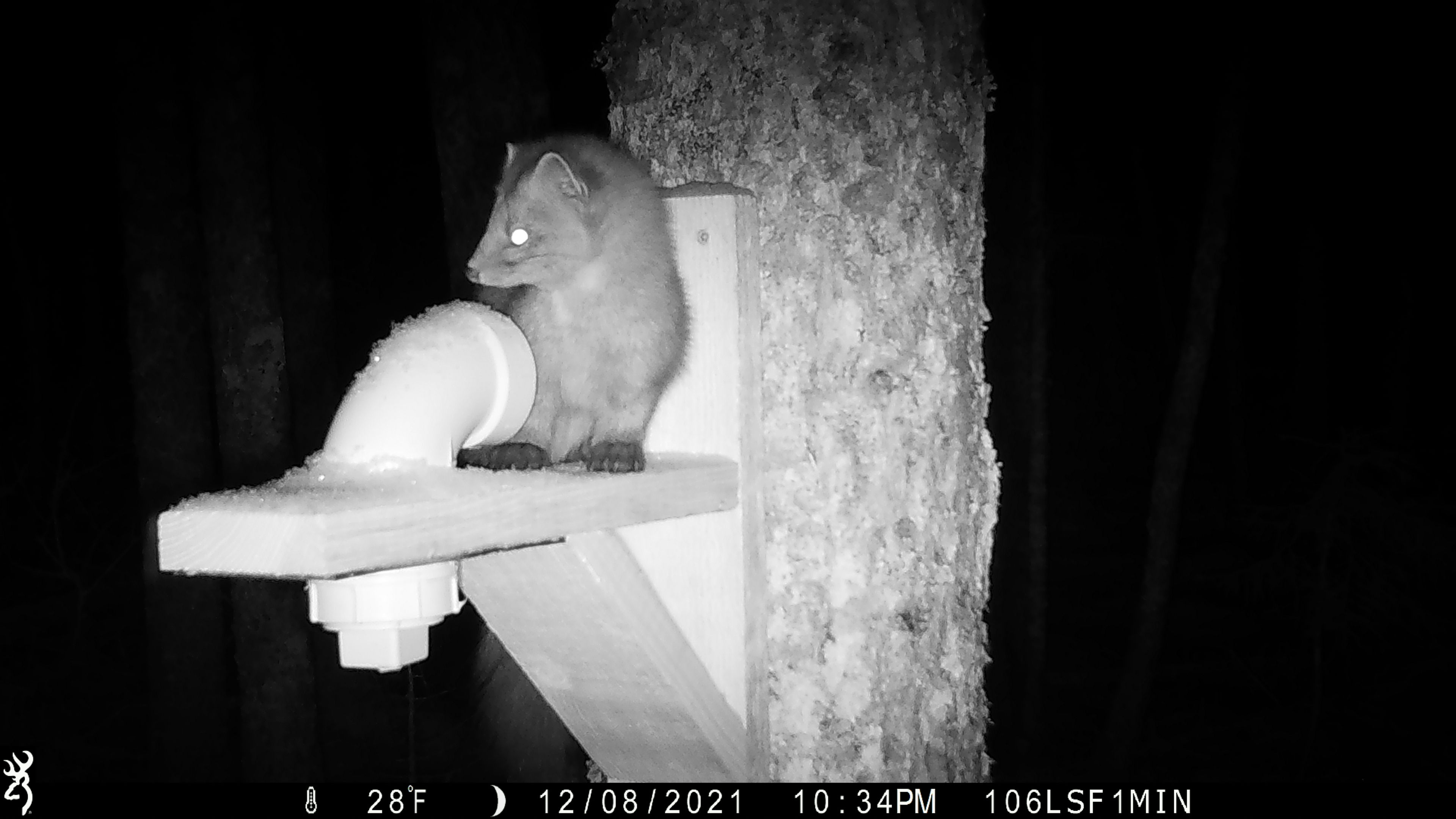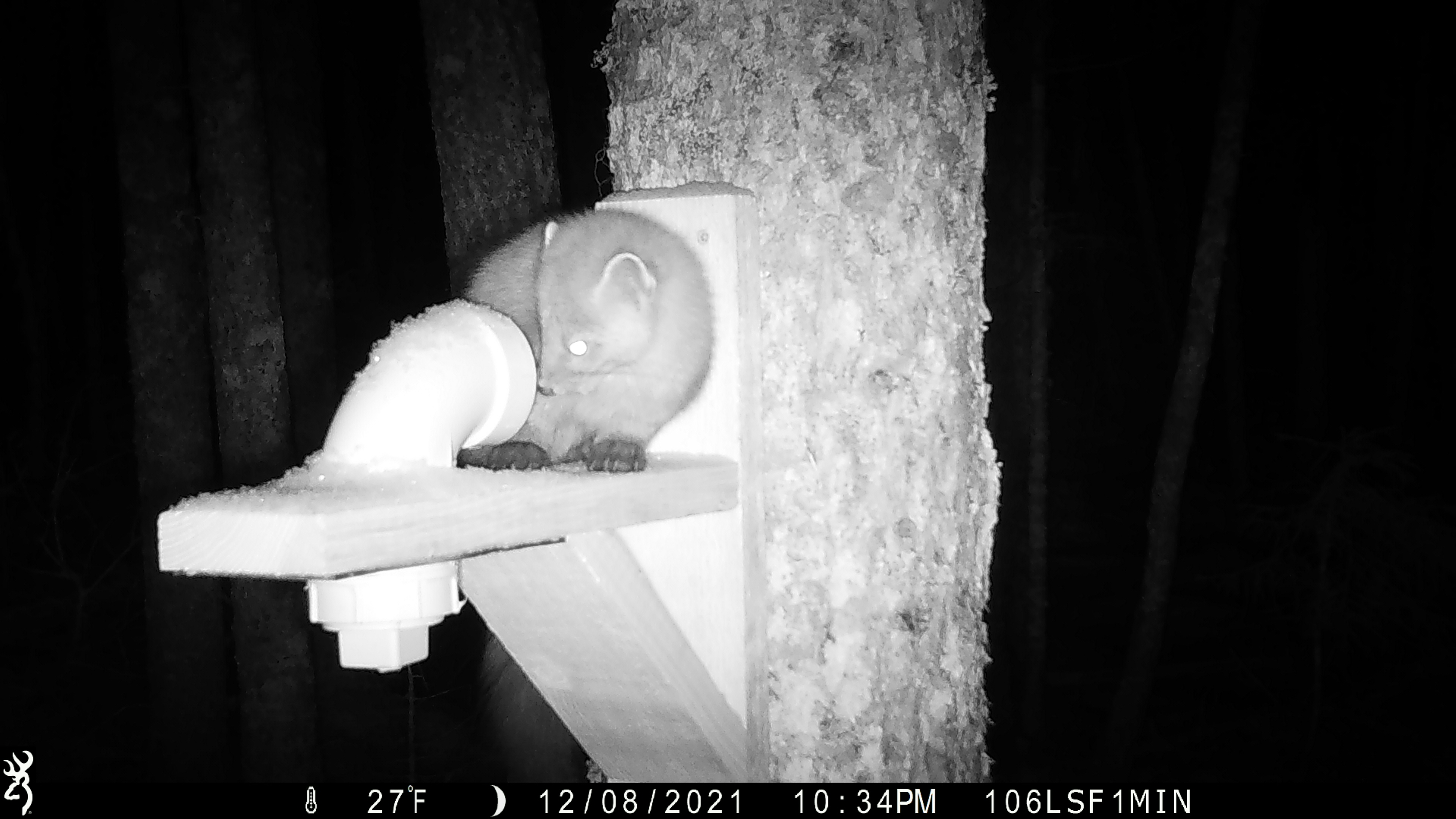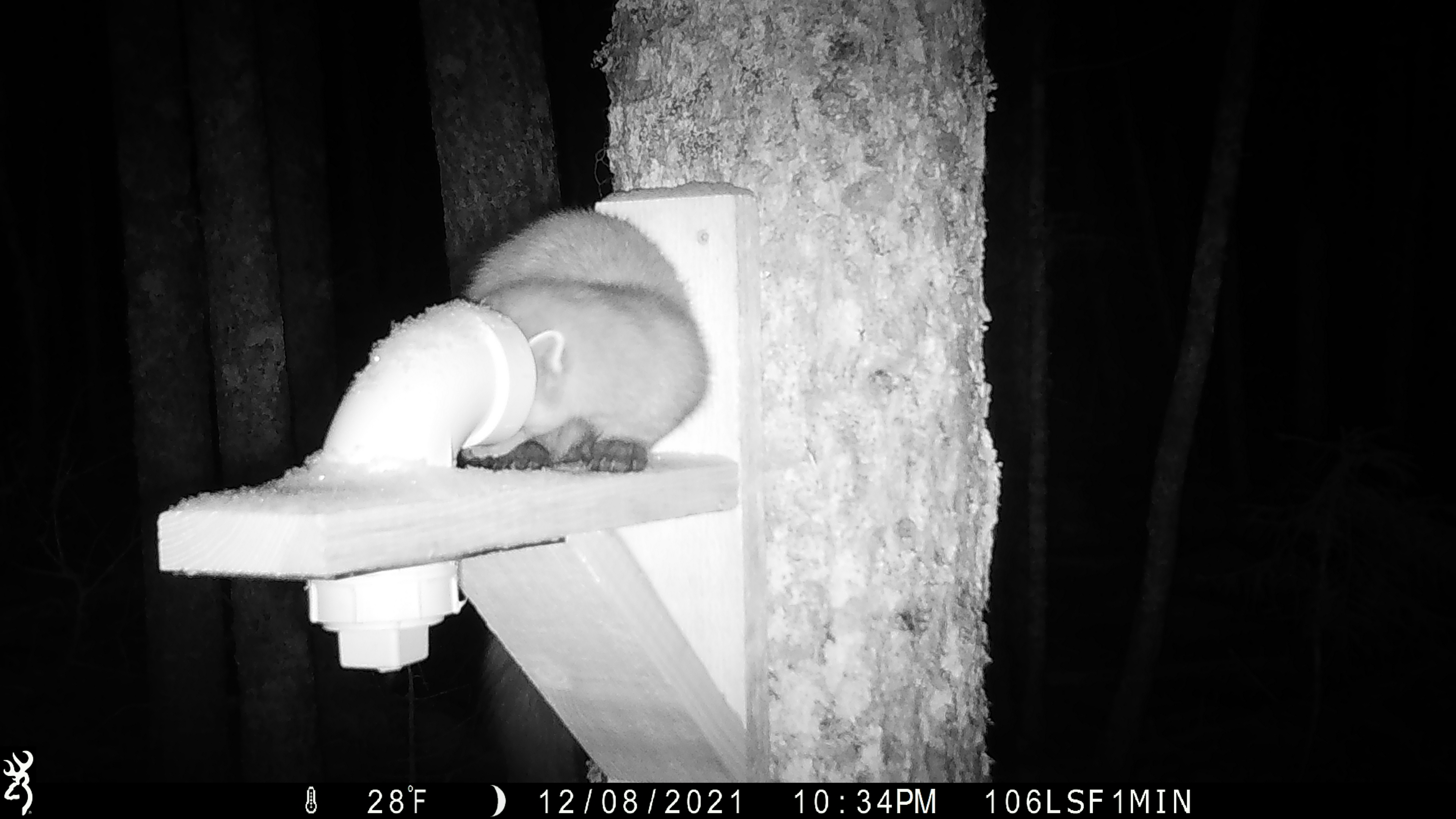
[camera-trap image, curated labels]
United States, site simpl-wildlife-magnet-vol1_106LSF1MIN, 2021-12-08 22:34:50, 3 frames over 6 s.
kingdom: Animalia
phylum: Chordata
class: Mammalia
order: Carnivora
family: Mustelidae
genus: Martes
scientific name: Martes americana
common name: american marten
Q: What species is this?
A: American marten (Martes americana).